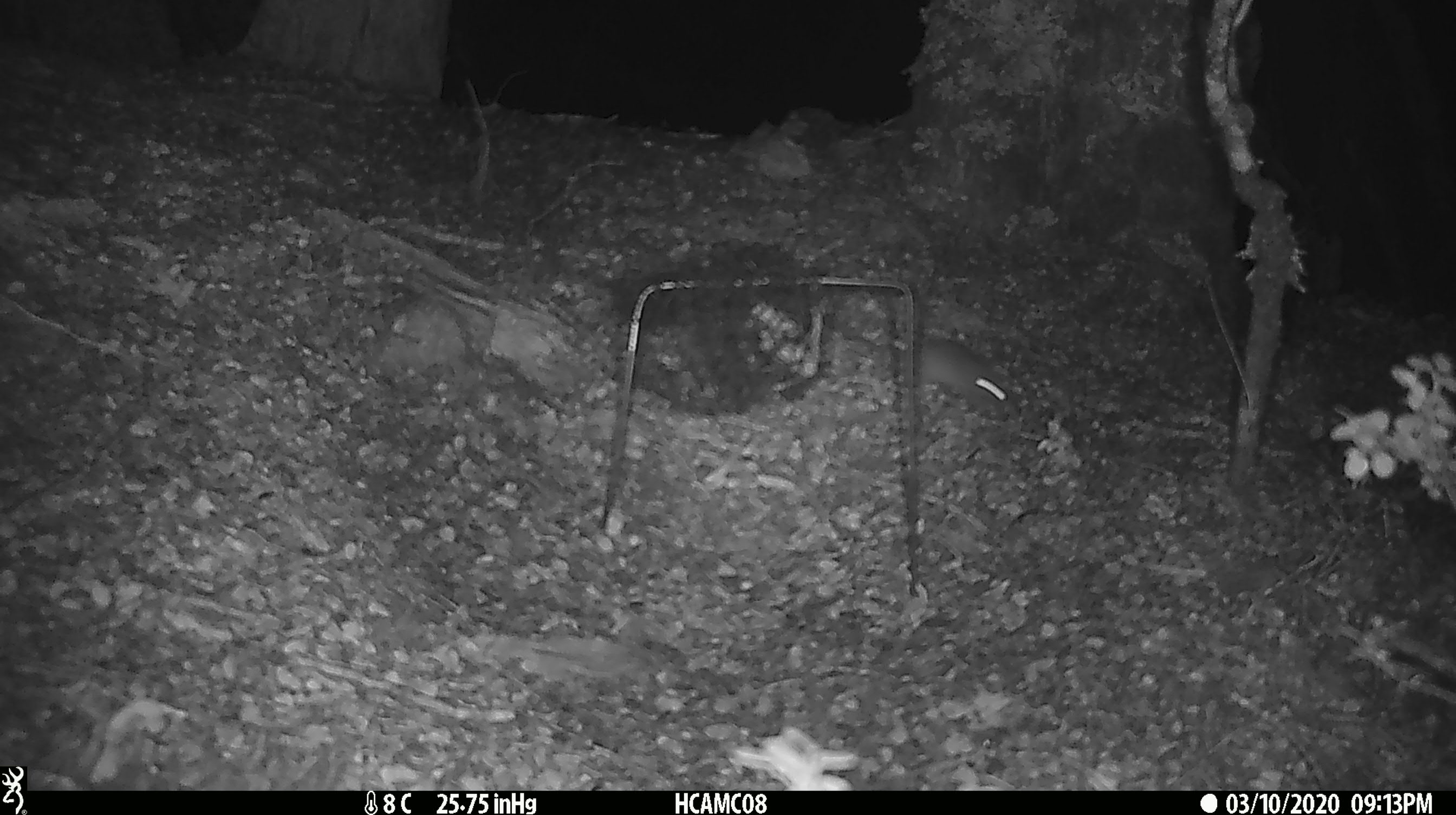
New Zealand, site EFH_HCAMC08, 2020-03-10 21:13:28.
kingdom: Animalia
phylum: Chordata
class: Mammalia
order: Rodentia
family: Muridae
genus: Mus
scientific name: Mus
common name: mouse